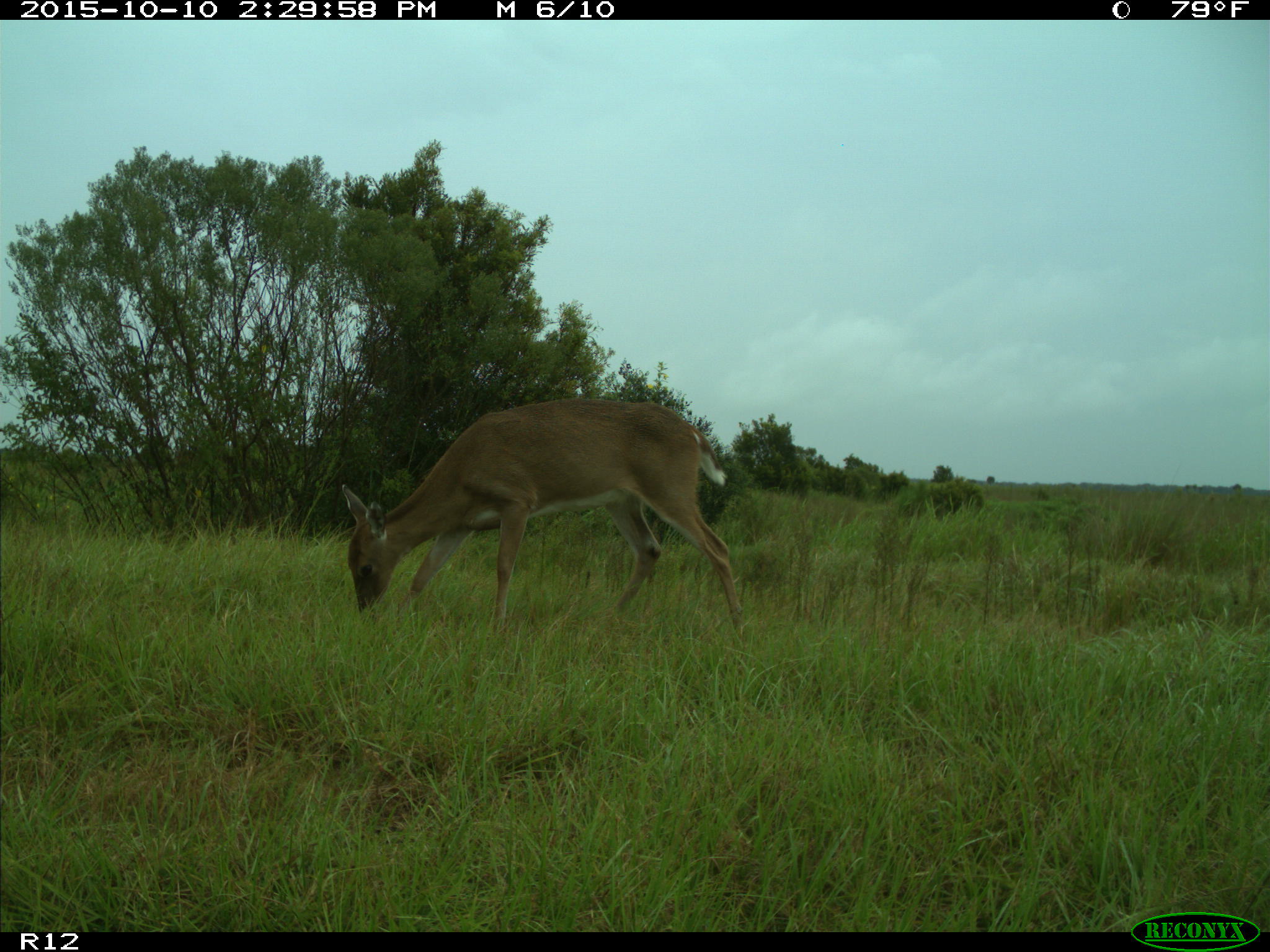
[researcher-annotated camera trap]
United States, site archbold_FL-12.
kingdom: Animalia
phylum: Chordata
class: Mammalia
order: Artiodactyla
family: Cervidae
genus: Odocoileus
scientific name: Odocoileus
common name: deer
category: unidentified deer